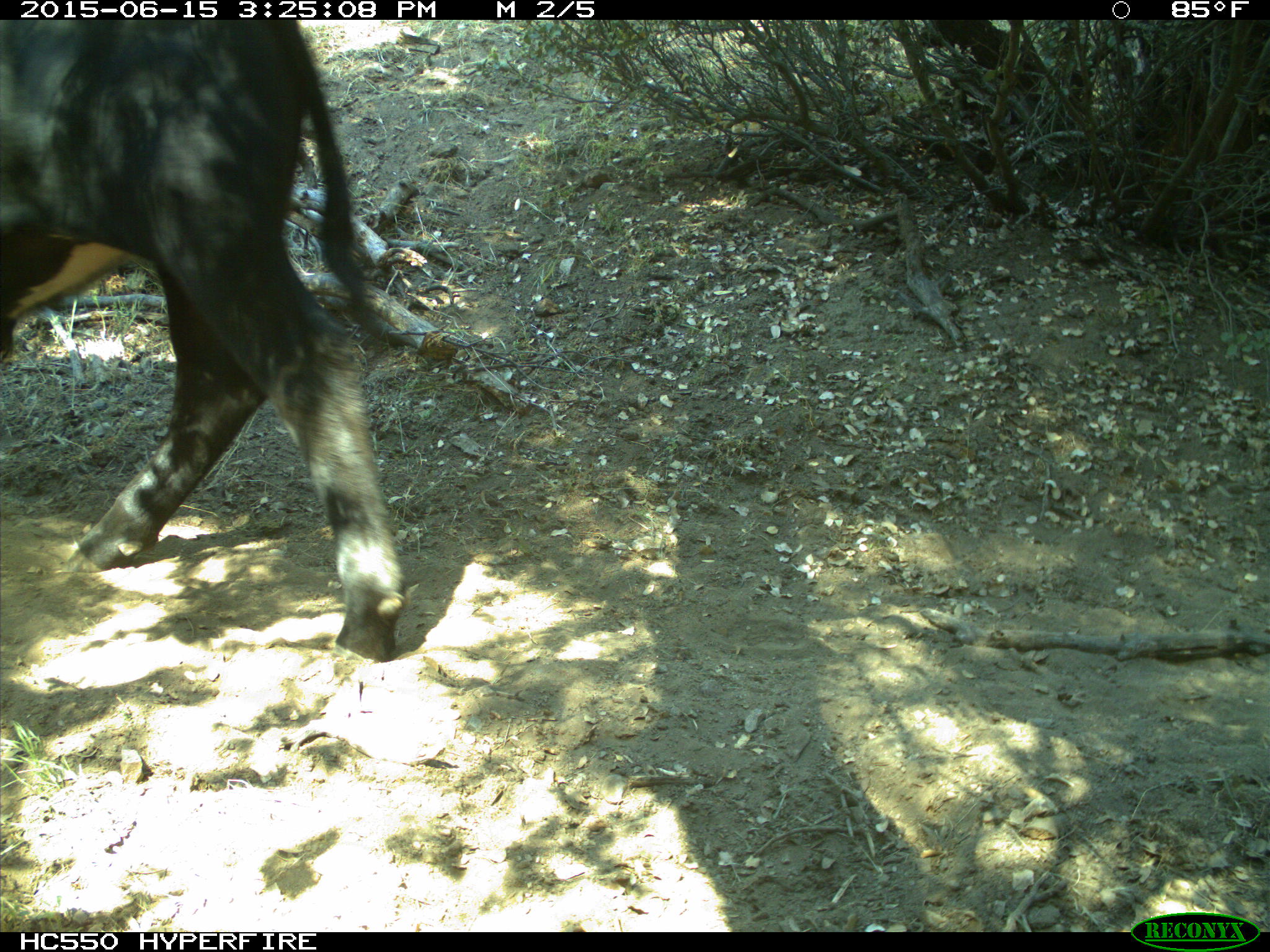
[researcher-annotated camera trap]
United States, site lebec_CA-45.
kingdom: Animalia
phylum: Chordata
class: Mammalia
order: Artiodactyla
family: Bovidae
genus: Bos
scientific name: Bos taurus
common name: domestic cow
Bos taurus (domestic cow).